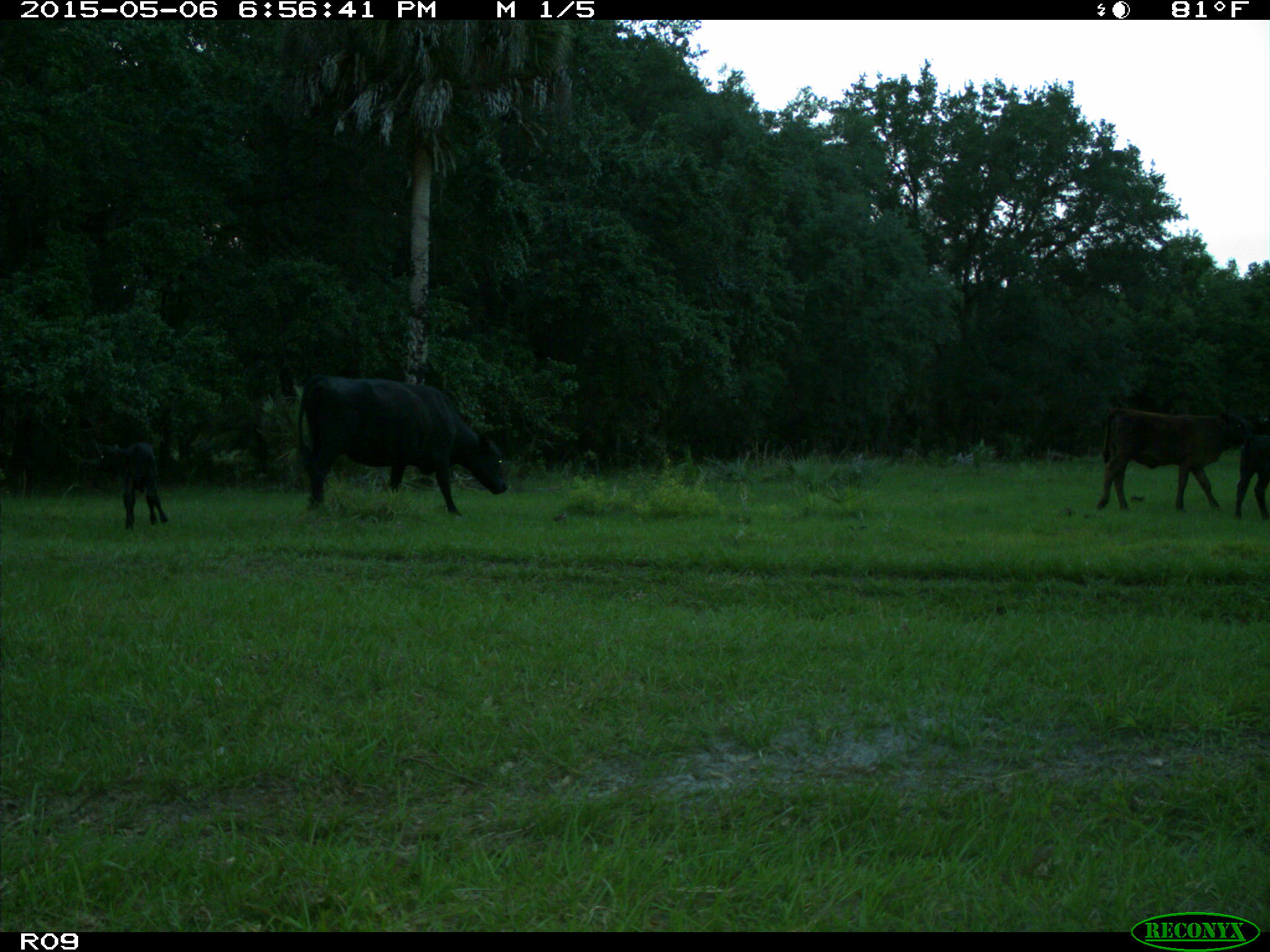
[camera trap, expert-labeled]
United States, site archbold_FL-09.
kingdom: Animalia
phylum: Chordata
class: Mammalia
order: Artiodactyla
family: Bovidae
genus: Bos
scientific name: Bos taurus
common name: domestic cow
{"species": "Bos taurus (domestic cow)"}